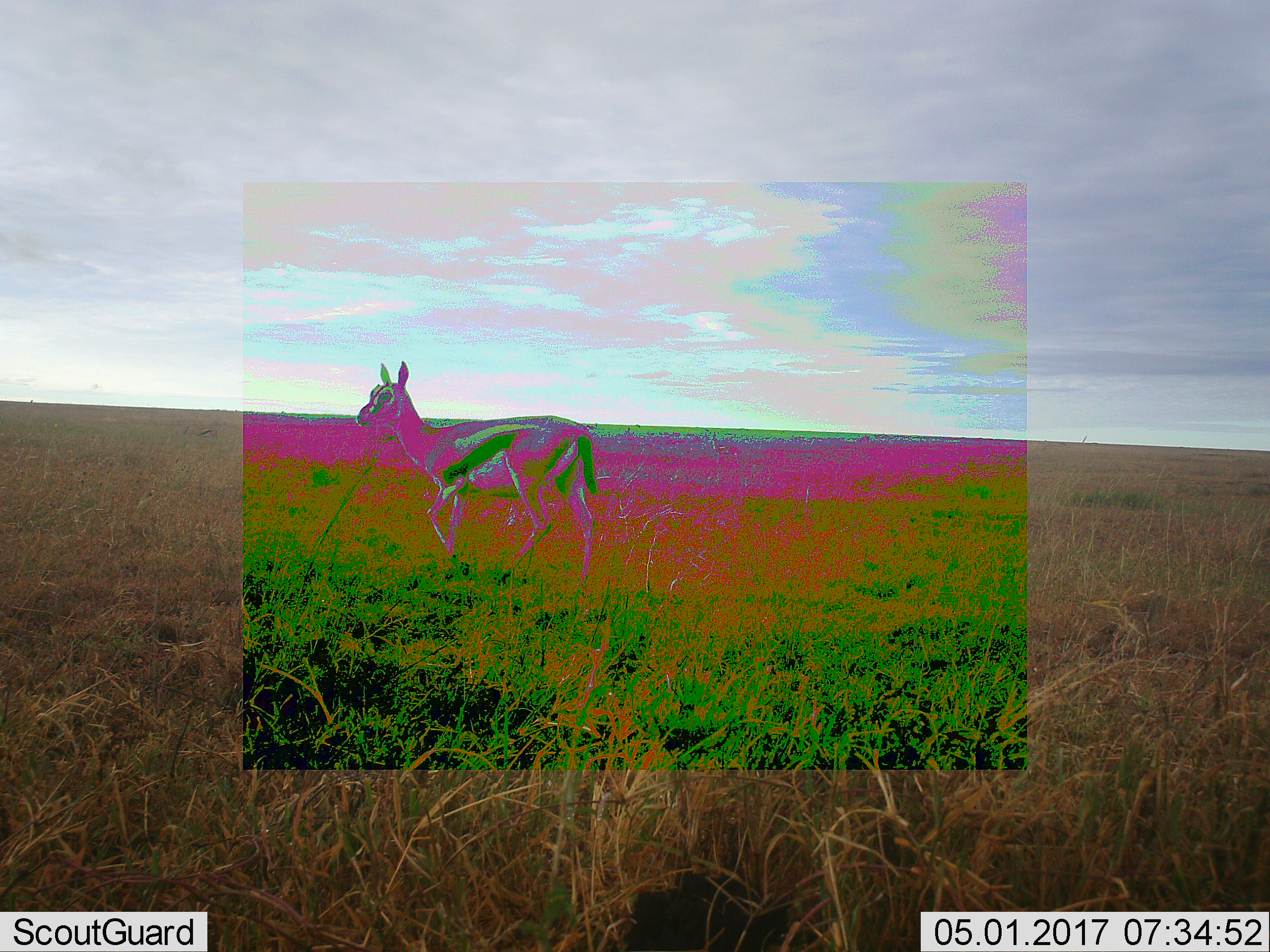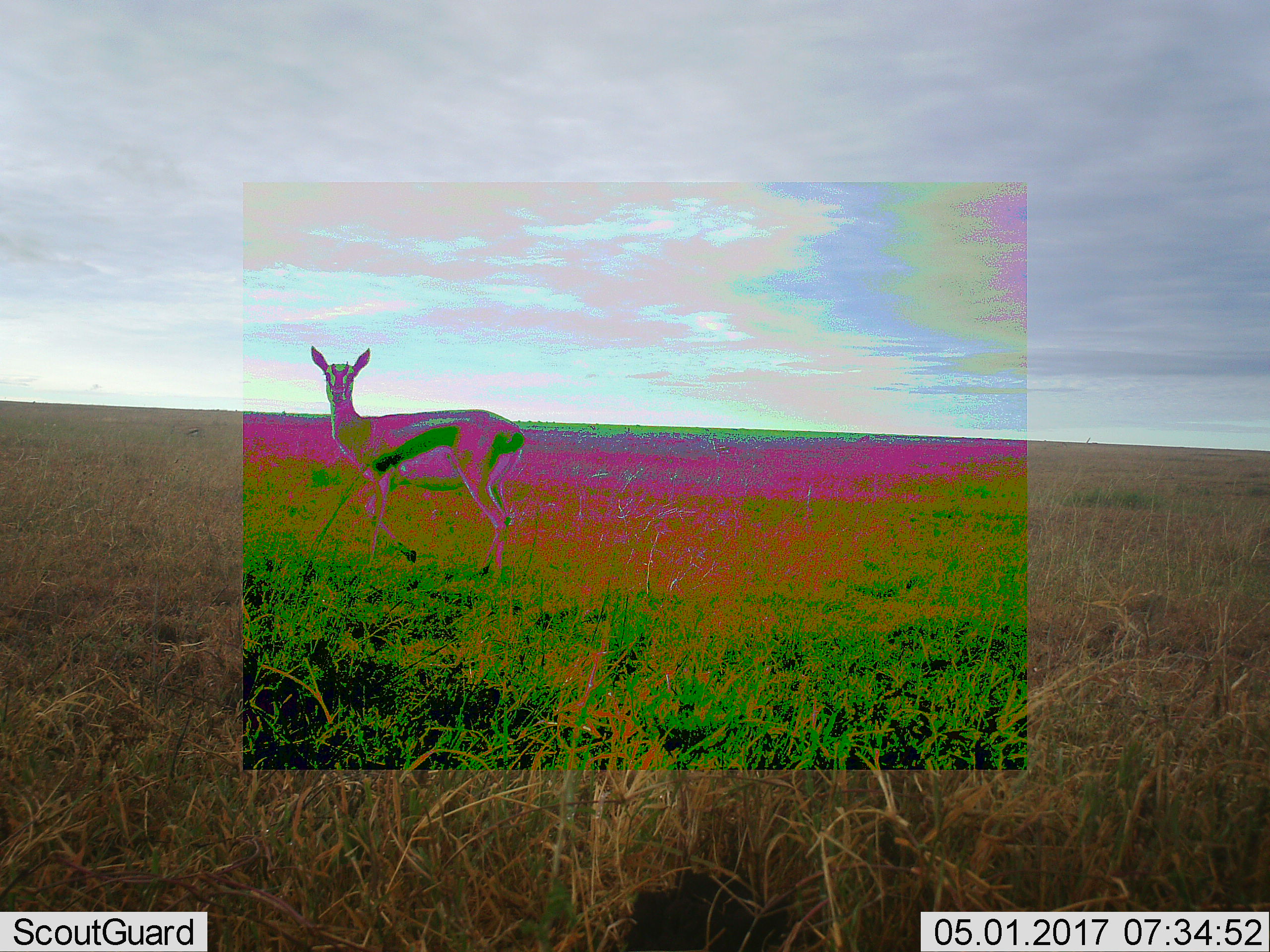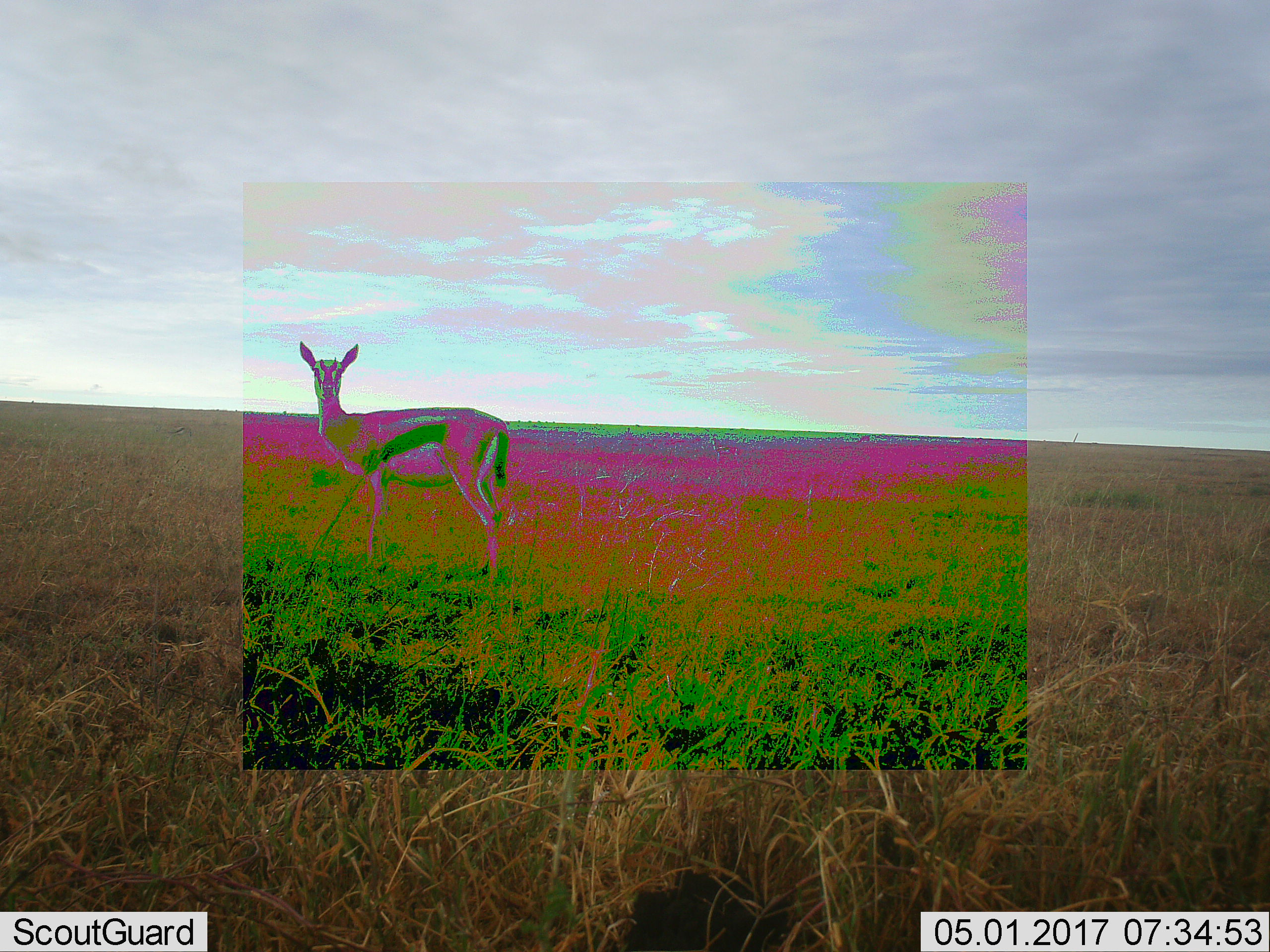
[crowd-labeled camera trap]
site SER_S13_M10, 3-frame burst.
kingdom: Animalia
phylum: Chordata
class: Mammalia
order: Artiodactyla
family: Bovidae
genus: Eudorcas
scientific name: Eudorcas thomsonii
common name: thomson's gazelle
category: gazellethomsons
Gazellethomsons (thomson's gazelle) (Eudorcas thomsonii), count 1. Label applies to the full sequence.